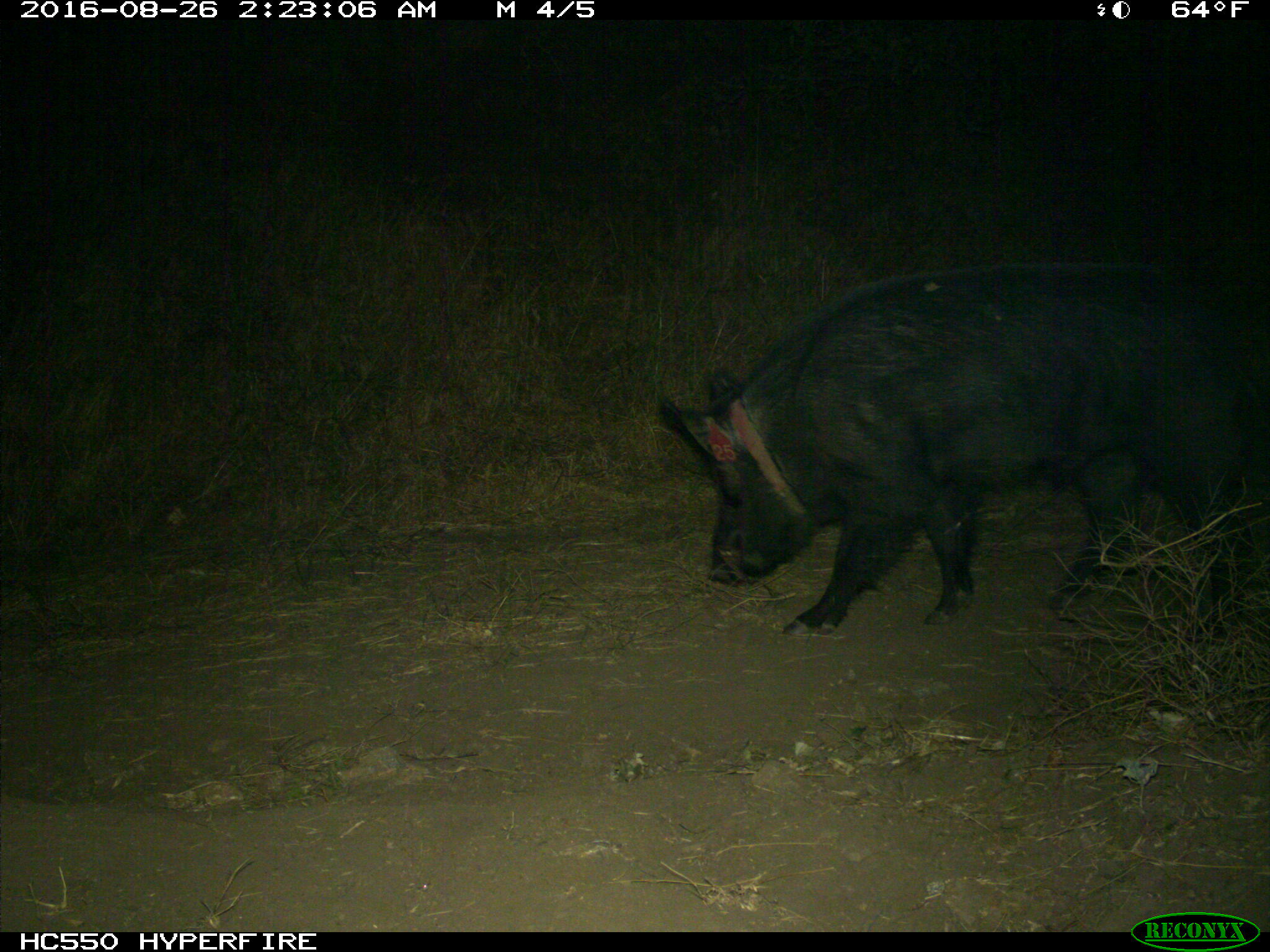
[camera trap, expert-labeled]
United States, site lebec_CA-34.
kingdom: Animalia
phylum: Chordata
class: Mammalia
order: Artiodactyla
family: Suidae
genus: Sus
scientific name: Sus scrofa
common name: wild boar